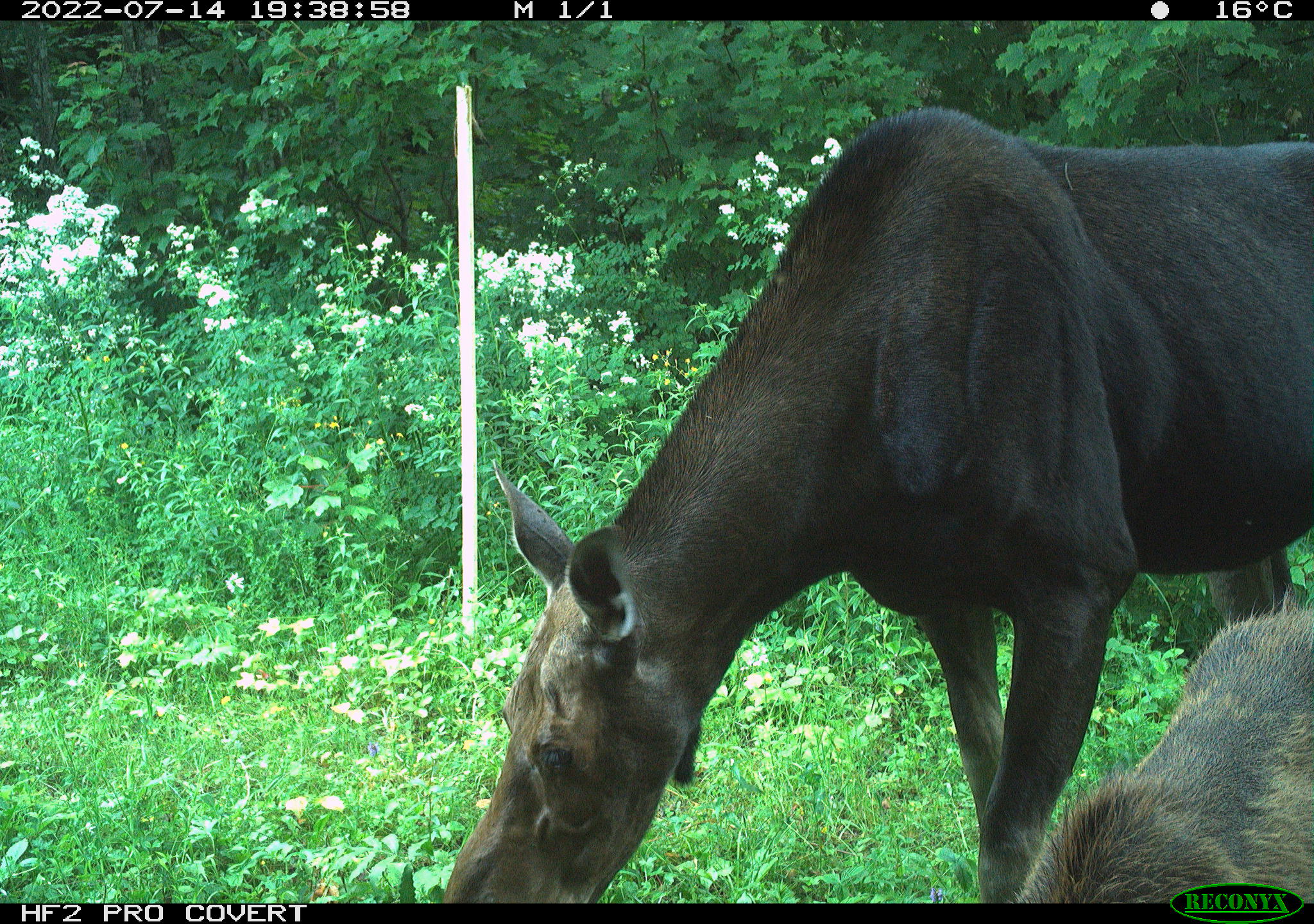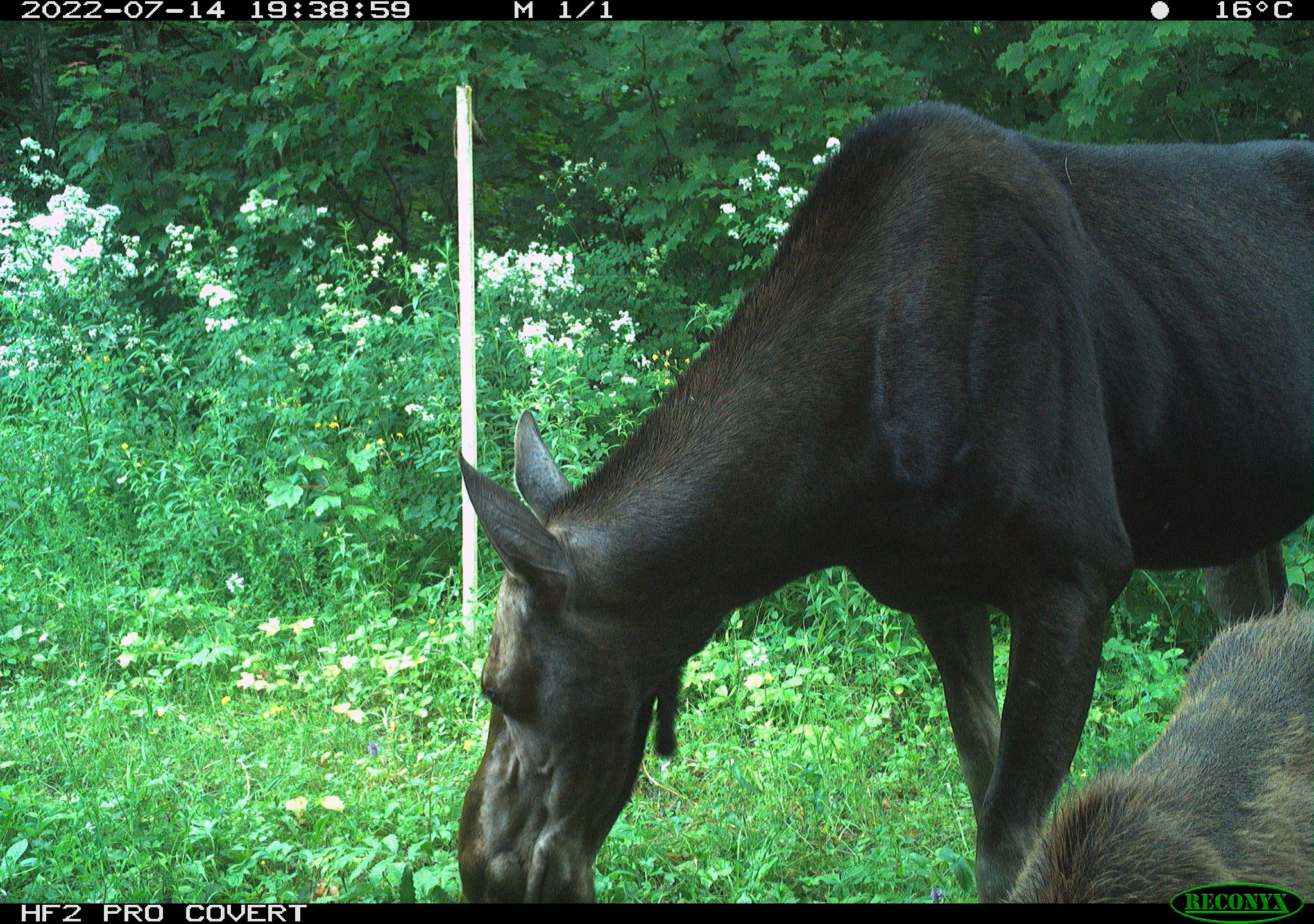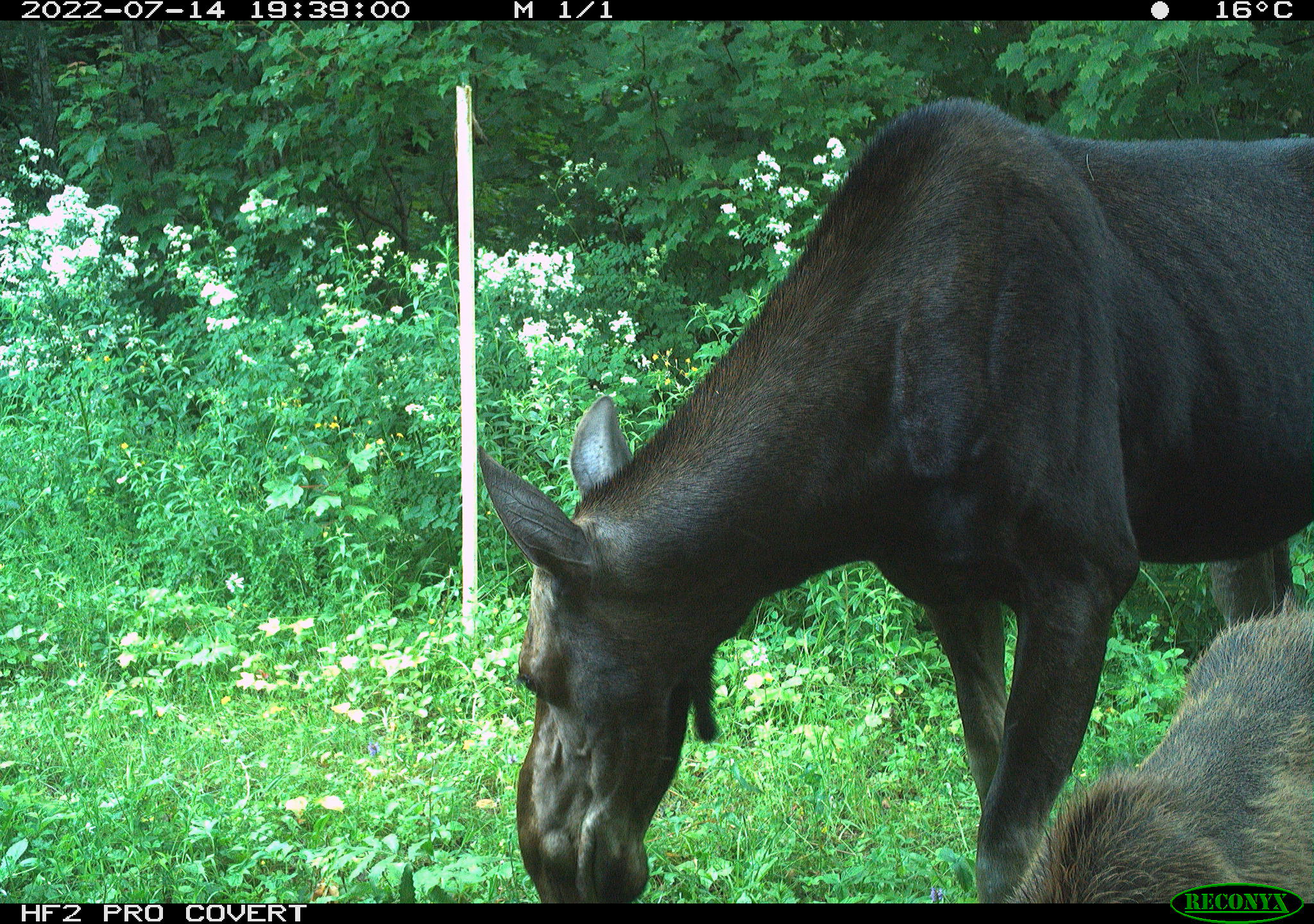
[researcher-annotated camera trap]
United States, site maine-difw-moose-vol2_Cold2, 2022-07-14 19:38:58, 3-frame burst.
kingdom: Animalia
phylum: Chordata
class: Mammalia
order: Artiodactyla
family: Cervidae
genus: Alces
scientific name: Alces alces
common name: moose